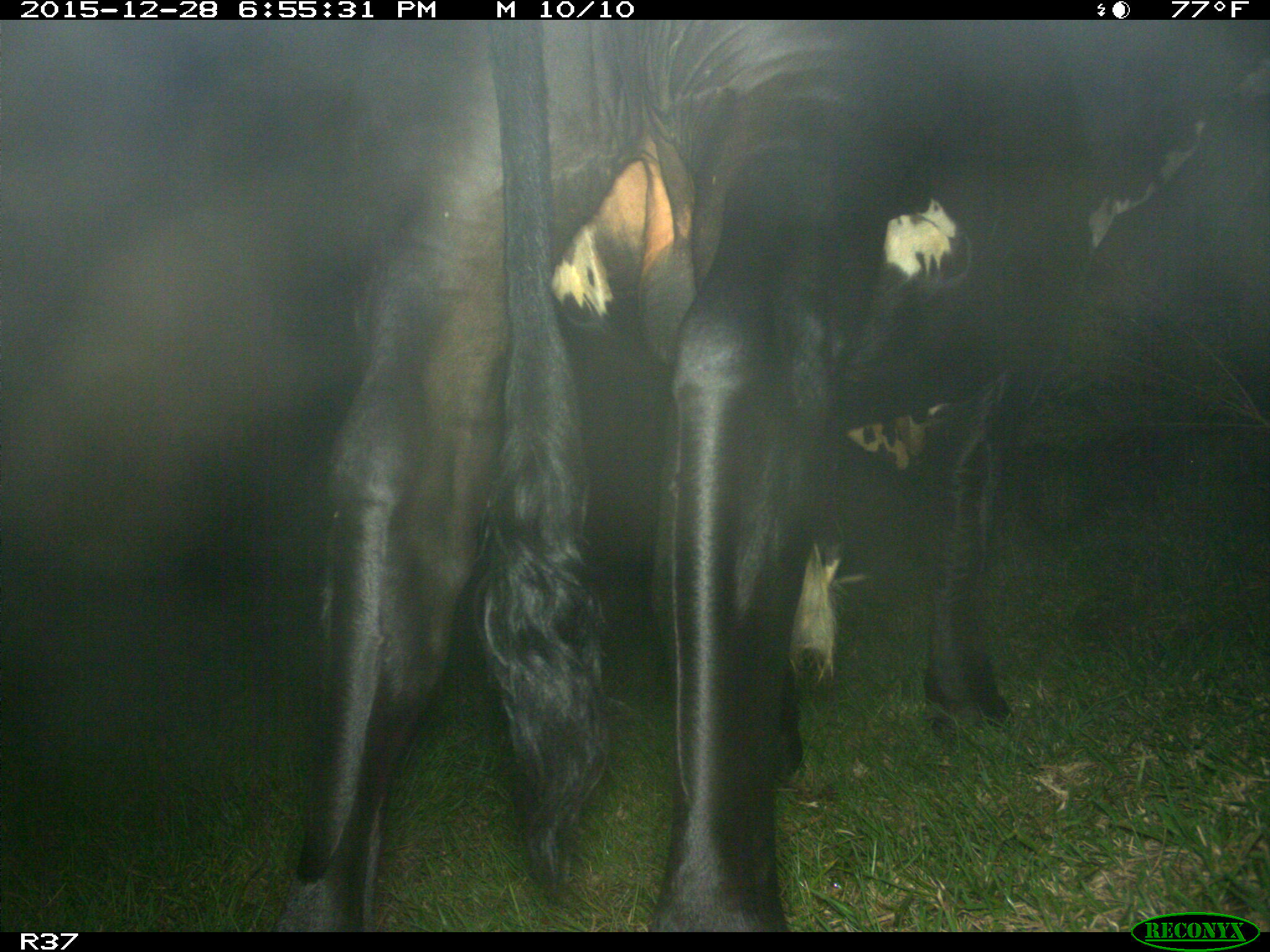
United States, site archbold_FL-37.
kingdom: Animalia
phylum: Chordata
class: Mammalia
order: Artiodactyla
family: Bovidae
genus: Bos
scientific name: Bos taurus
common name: domestic cow